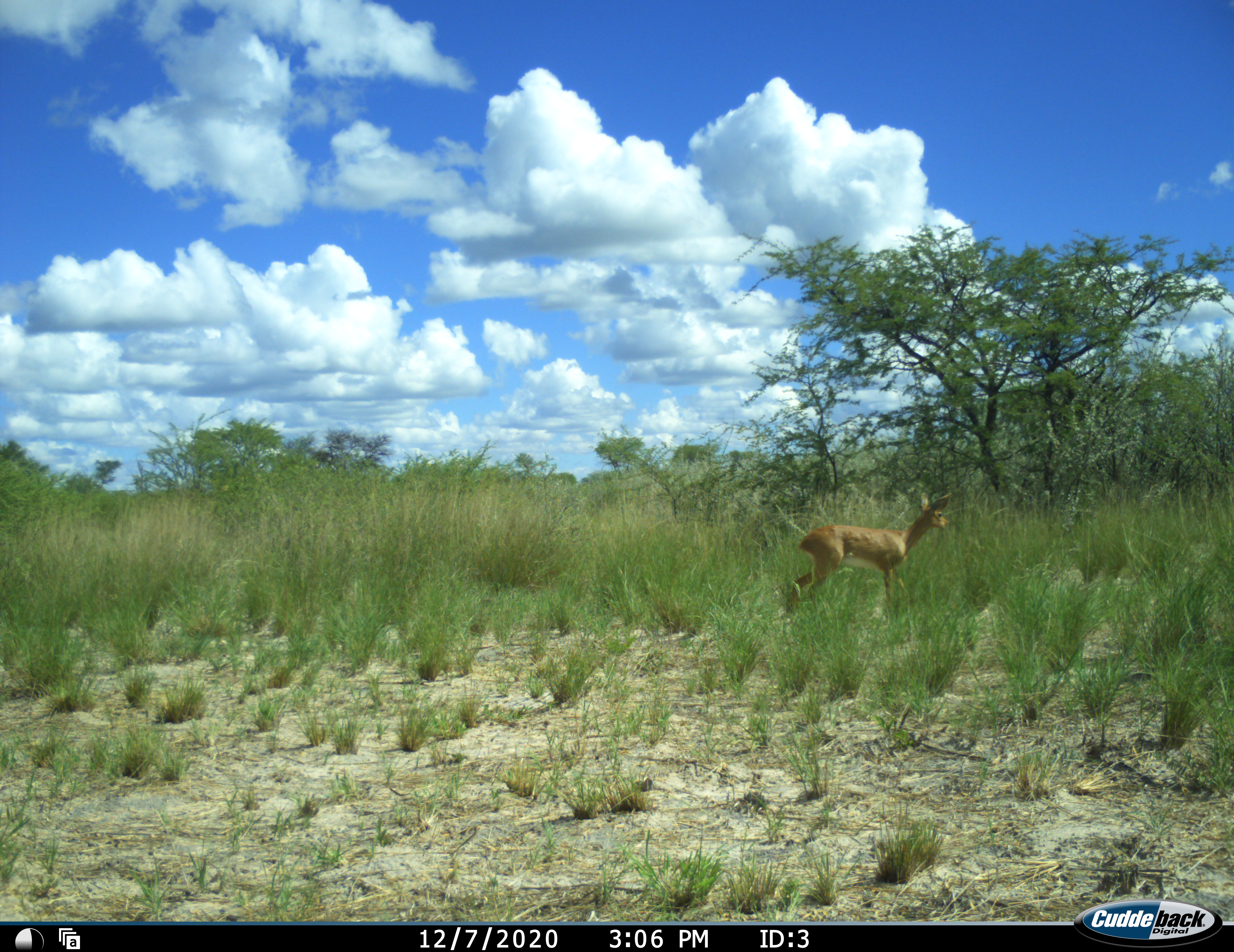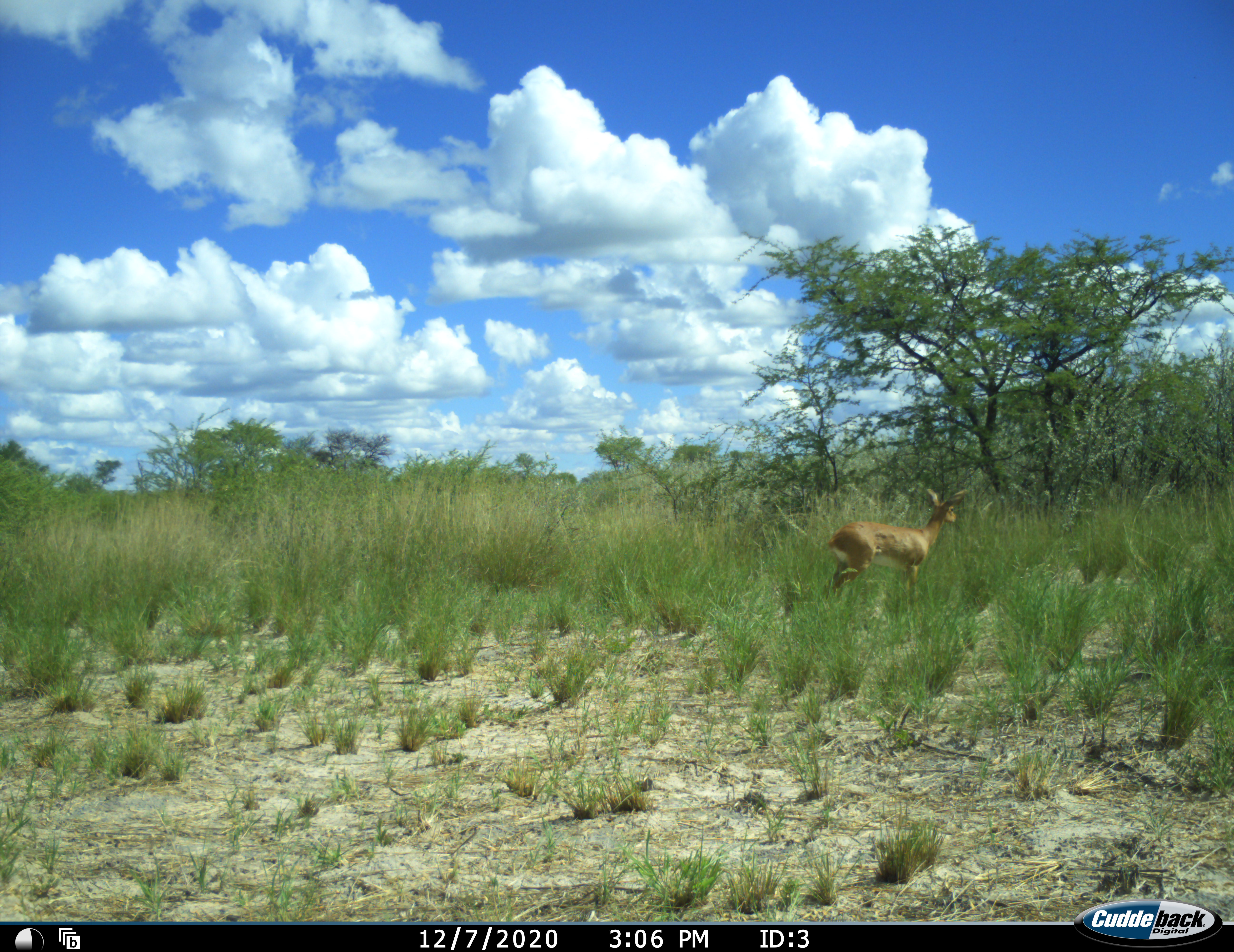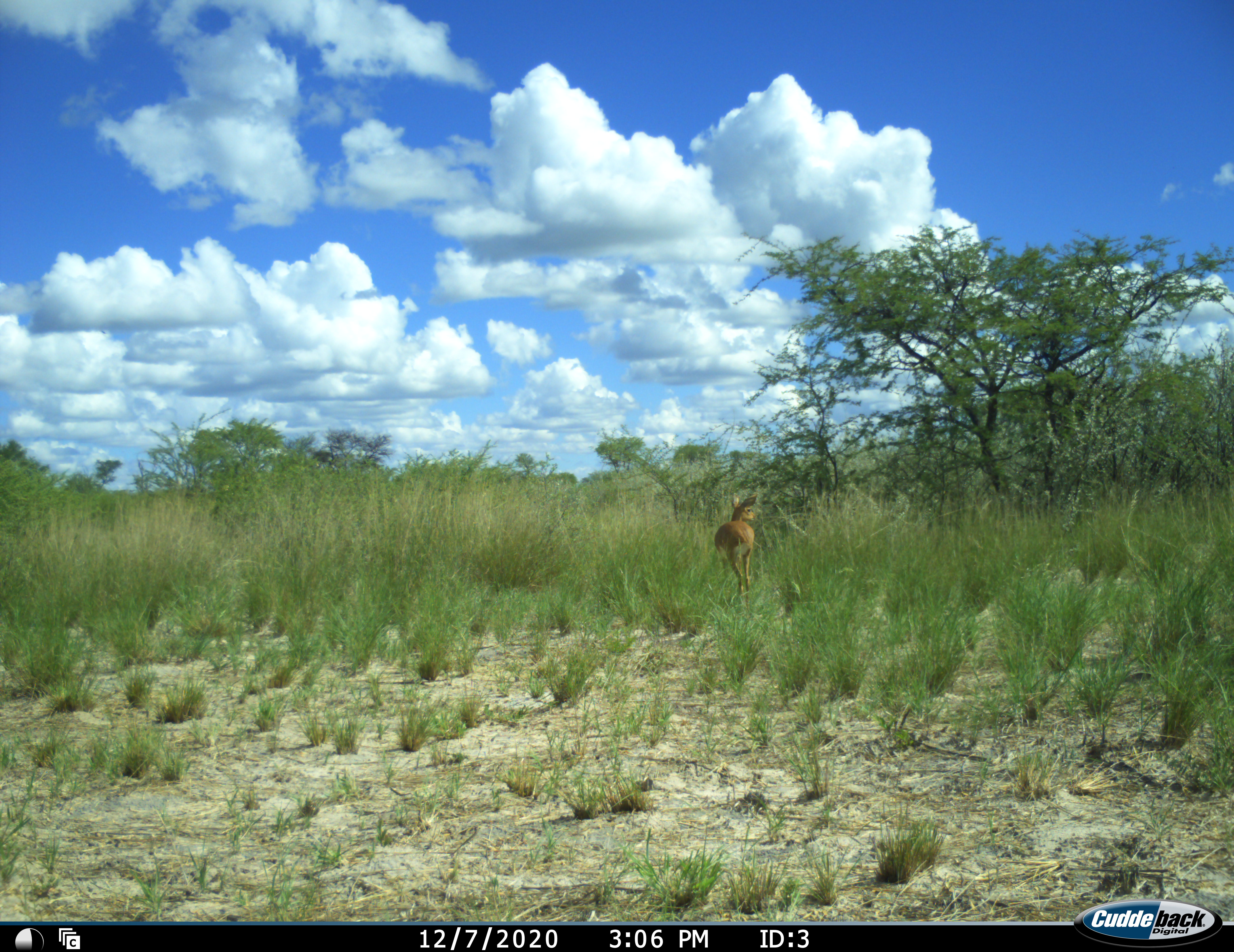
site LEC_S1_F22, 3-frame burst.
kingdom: Animalia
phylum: Chordata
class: Mammalia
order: Artiodactyla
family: Bovidae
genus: Raphicerus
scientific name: Raphicerus campestris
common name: steenbok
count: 1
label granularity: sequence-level